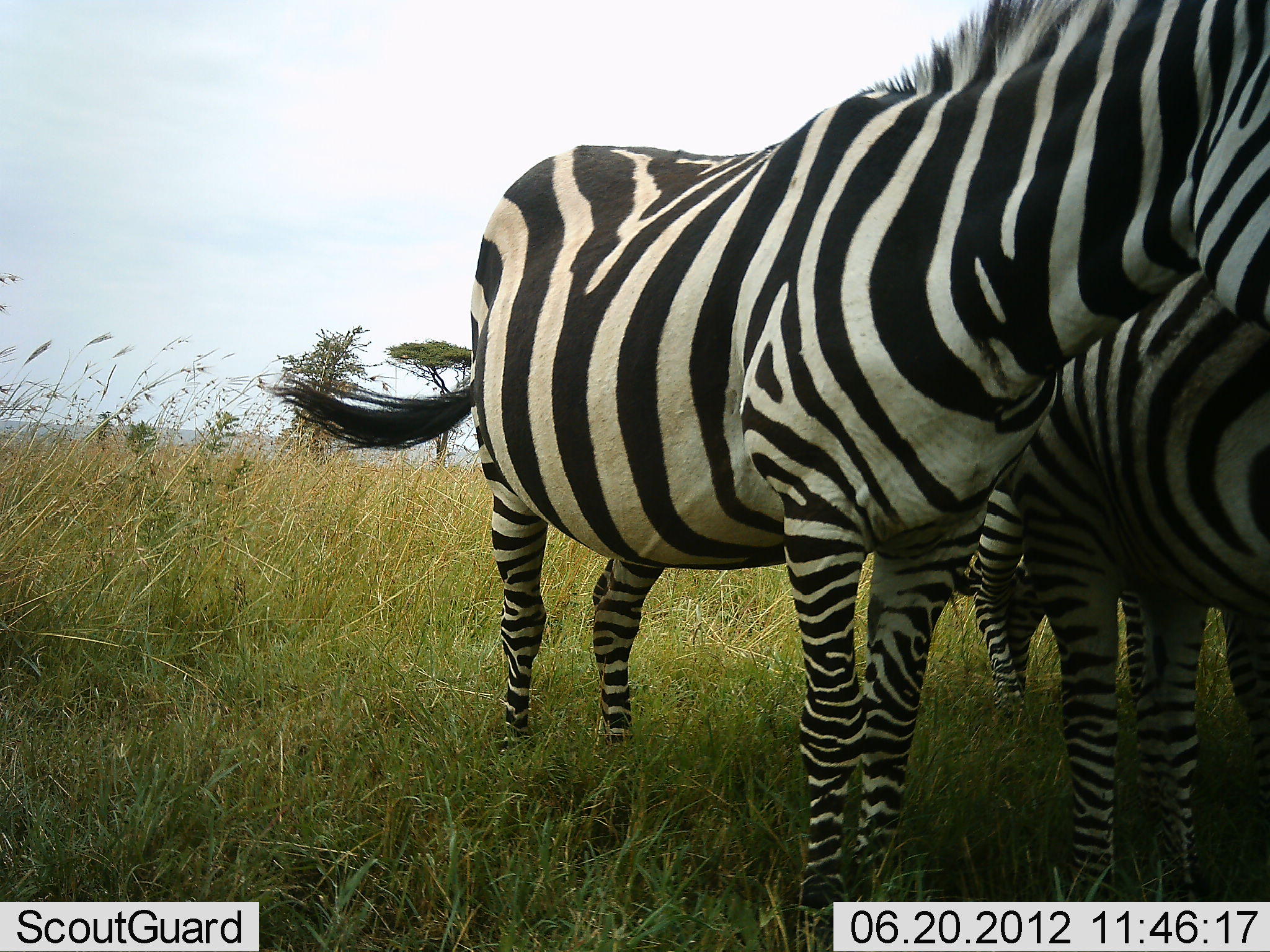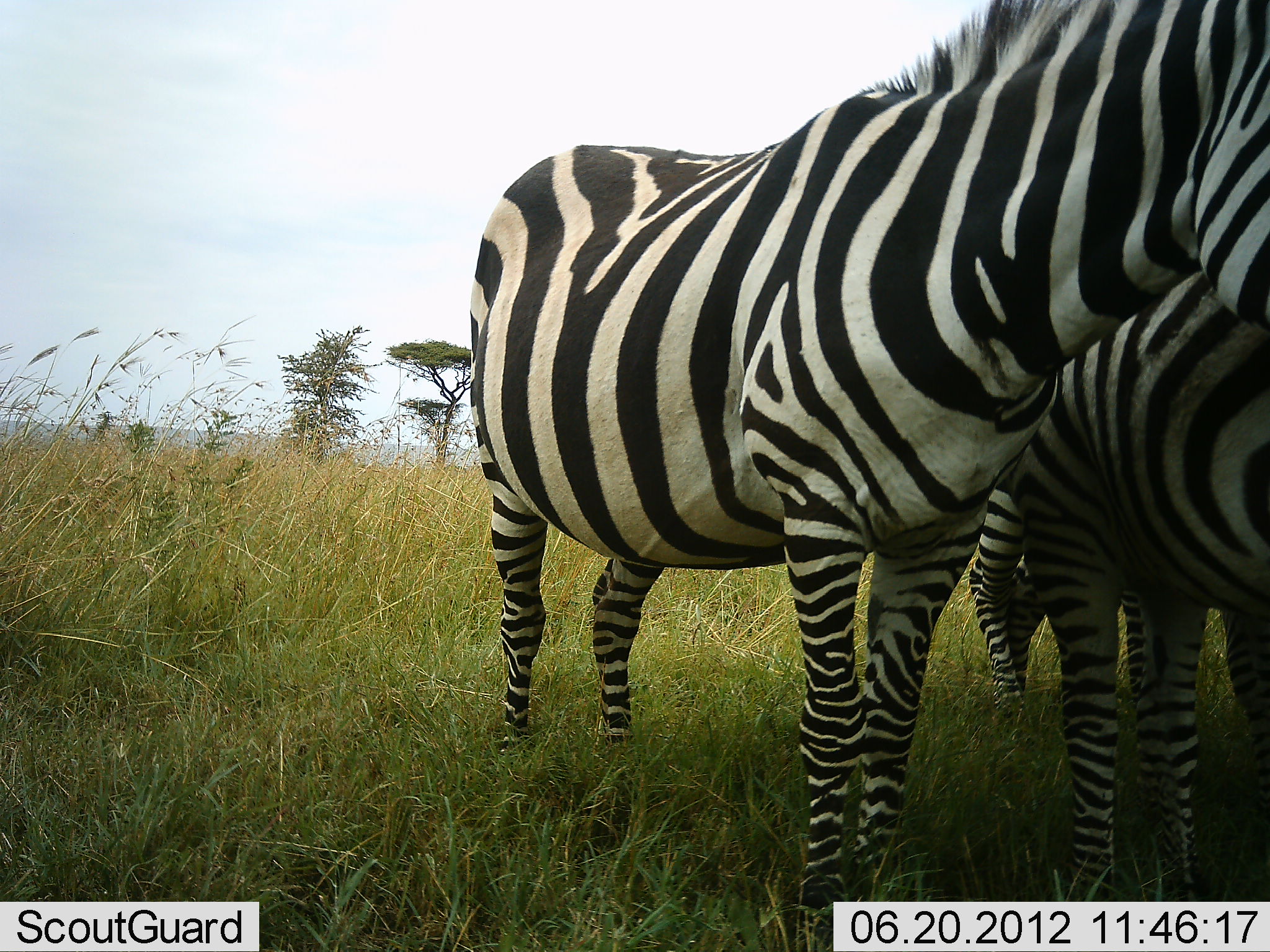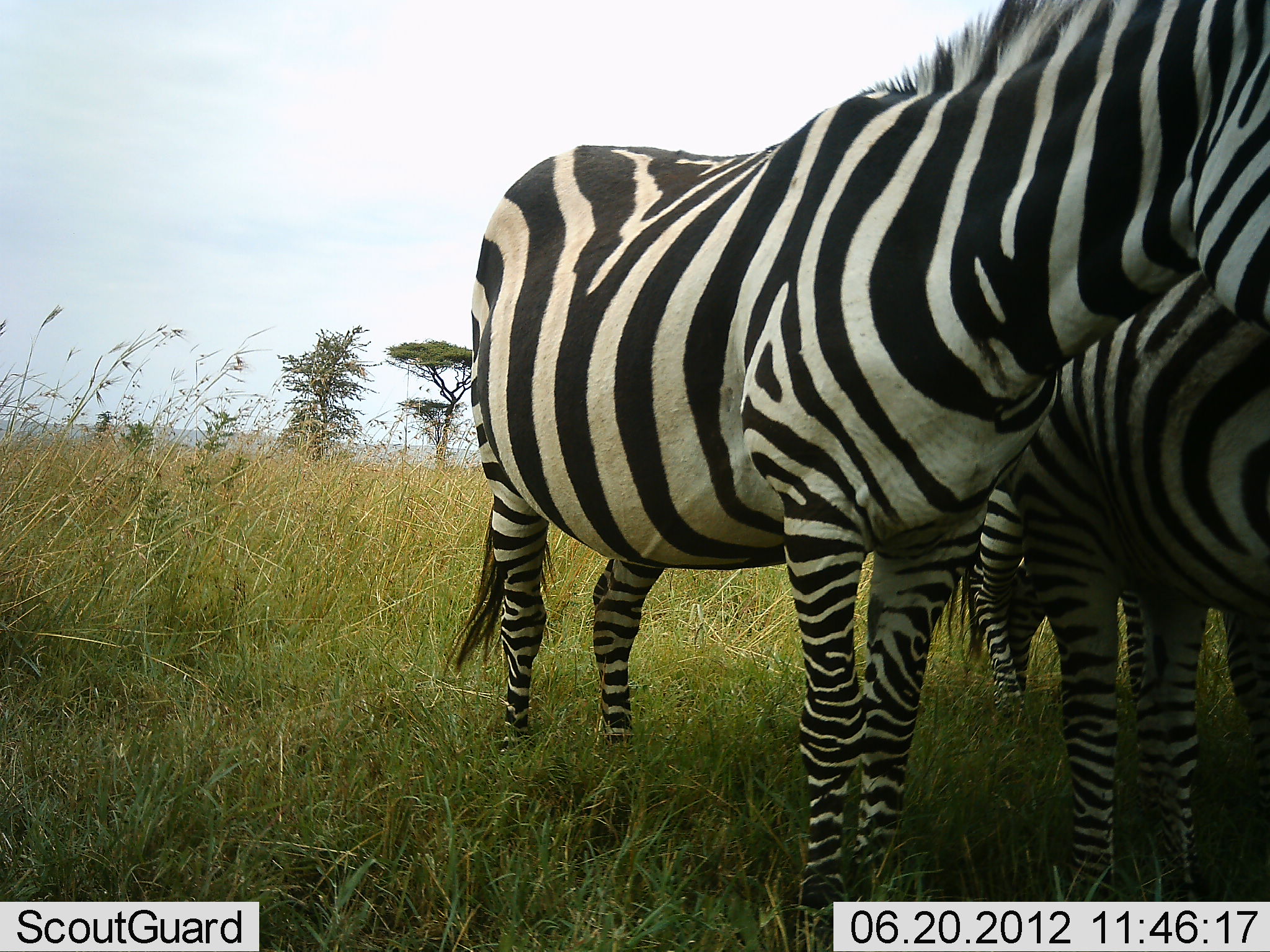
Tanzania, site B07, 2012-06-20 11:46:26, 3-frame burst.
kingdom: Animalia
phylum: Chordata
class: Mammalia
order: Perissodactyla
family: Equidae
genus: Equus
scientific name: Equus quagga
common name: plains zebra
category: zebra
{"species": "zebra (plains zebra) (Equus quagga)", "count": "3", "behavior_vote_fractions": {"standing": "100%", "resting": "0%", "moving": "0%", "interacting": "0%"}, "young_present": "0%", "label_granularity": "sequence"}